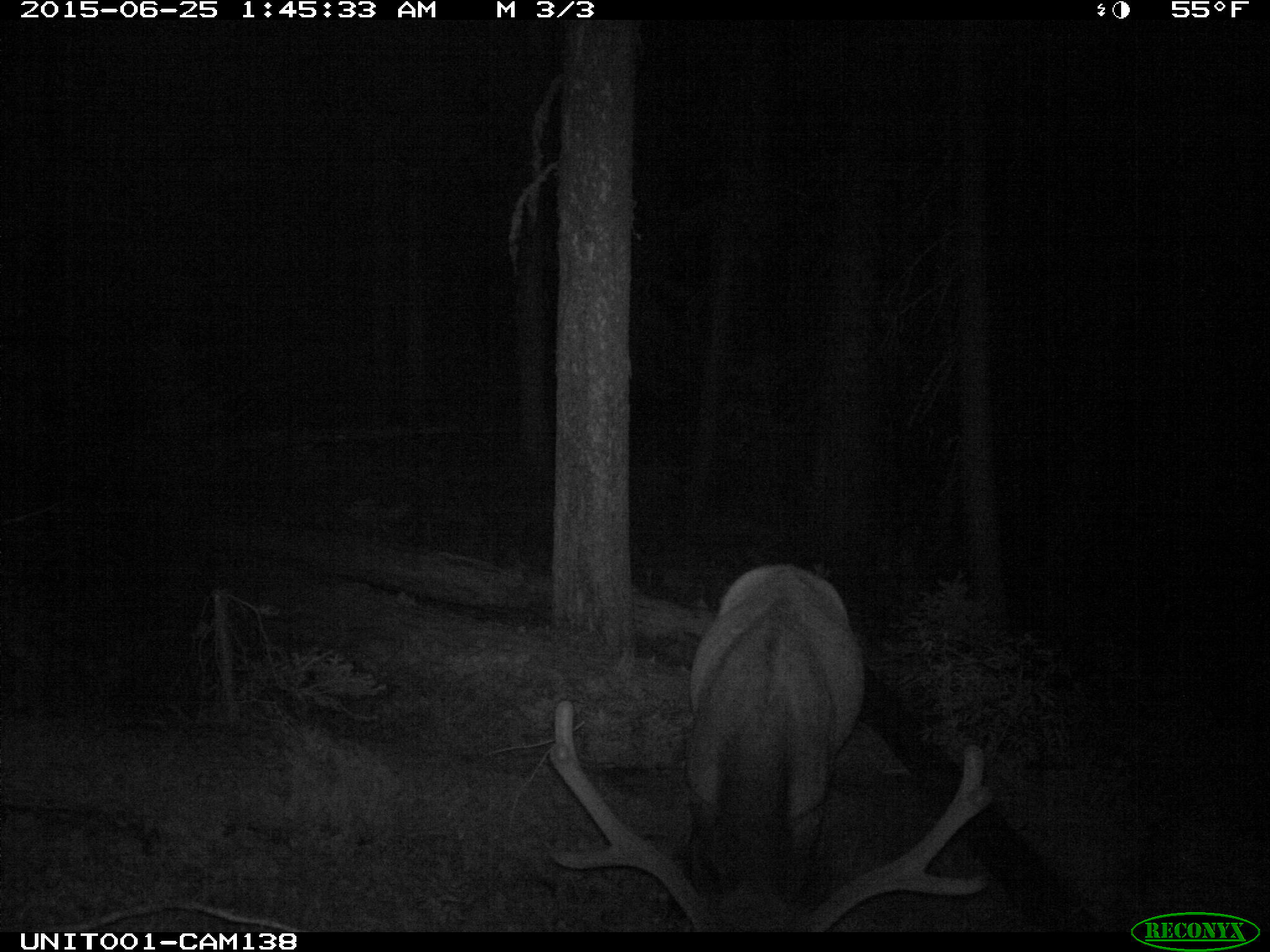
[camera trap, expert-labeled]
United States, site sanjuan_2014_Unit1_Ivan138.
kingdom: Animalia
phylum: Chordata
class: Mammalia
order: Artiodactyla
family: Cervidae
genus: Cervus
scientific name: Cervus elaphus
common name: red deer